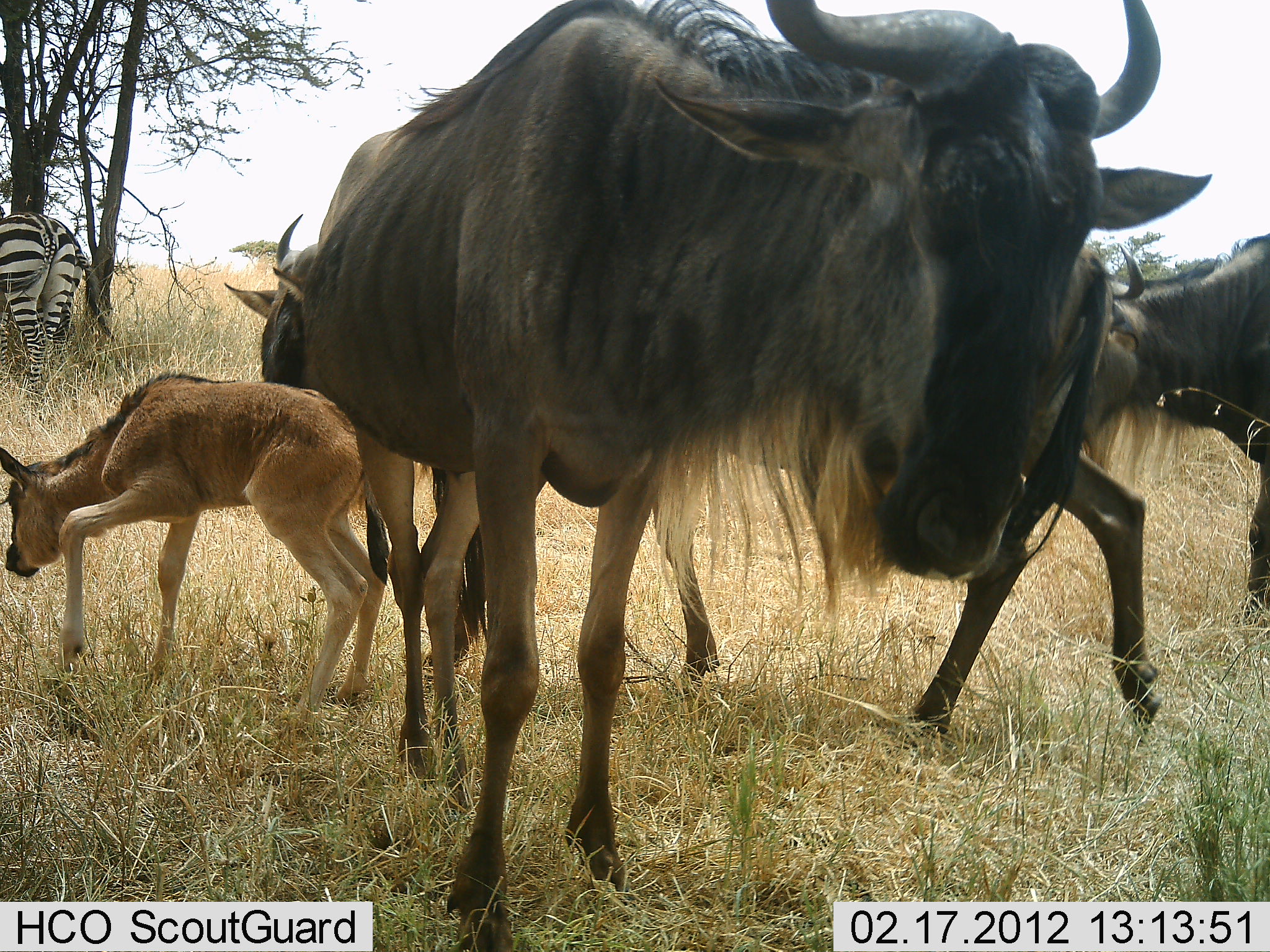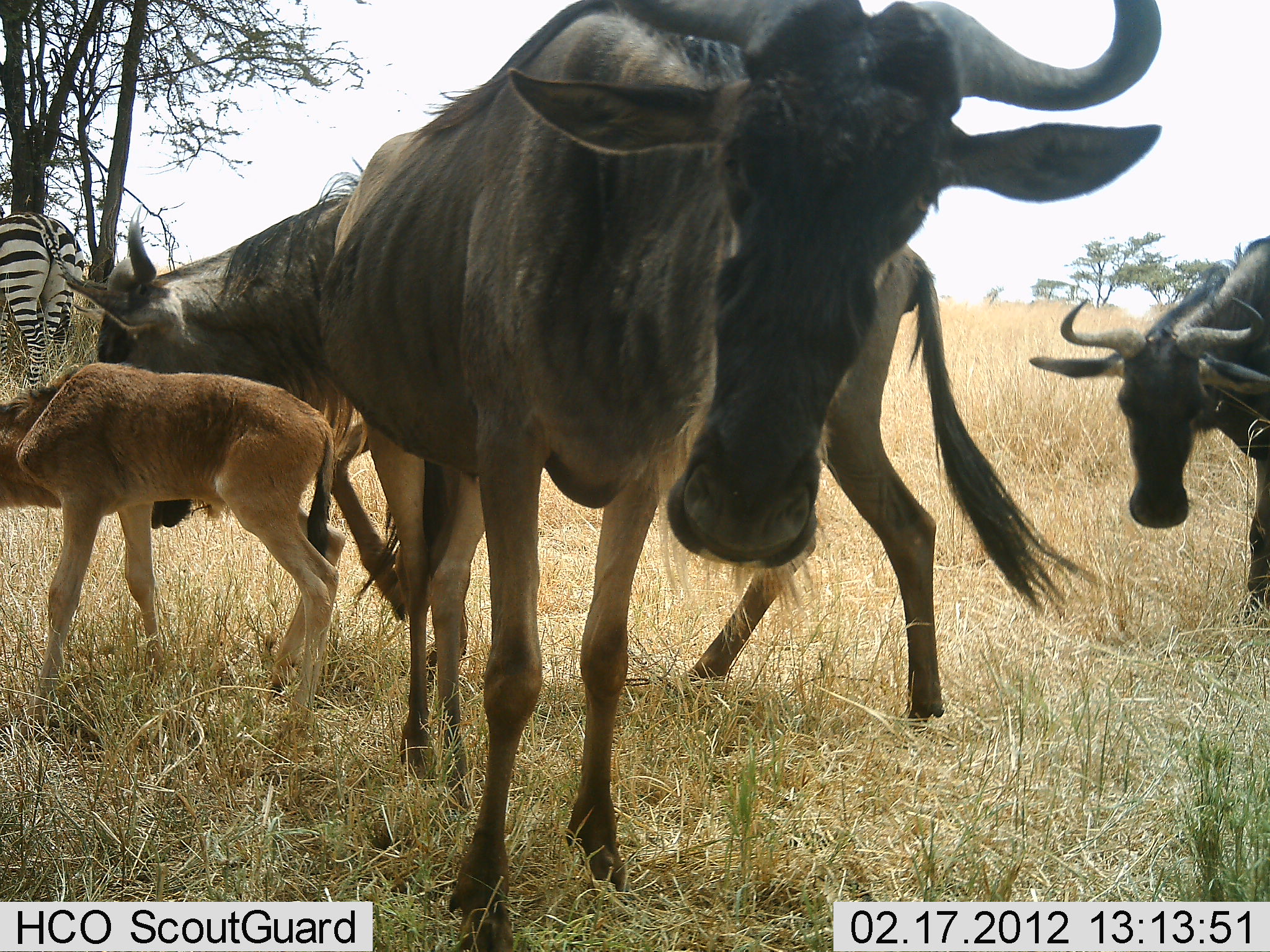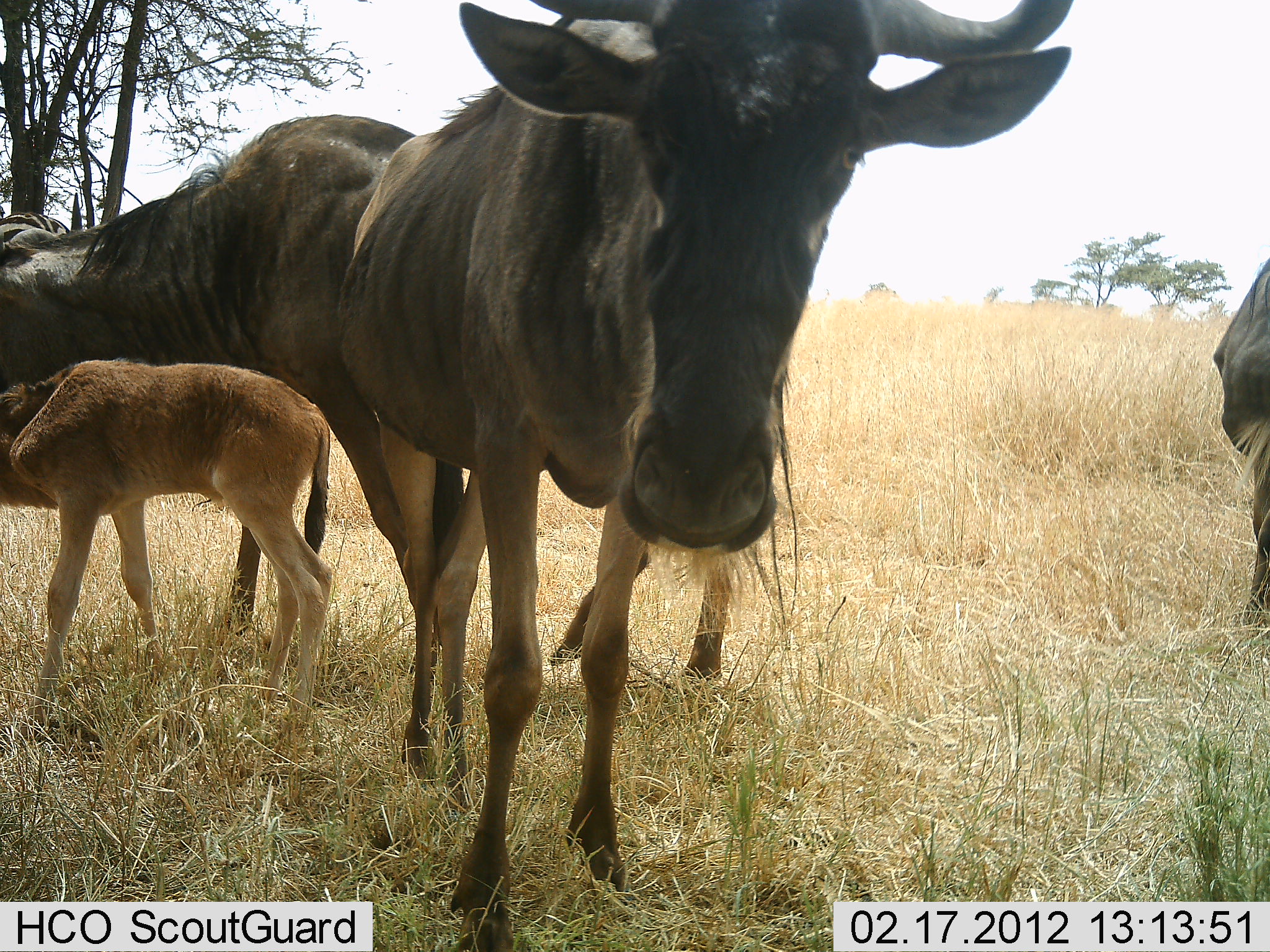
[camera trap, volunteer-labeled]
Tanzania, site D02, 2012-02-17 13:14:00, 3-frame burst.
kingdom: Animalia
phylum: Chordata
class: Mammalia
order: Artiodactyla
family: Bovidae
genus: Connochaetes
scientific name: Connochaetes taurinus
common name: blue wildebeest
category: wildebeest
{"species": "wildebeest (blue wildebeest) (Connochaetes taurinus)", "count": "4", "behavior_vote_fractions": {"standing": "69%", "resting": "0%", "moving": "46%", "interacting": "31%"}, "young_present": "92%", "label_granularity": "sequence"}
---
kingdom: Animalia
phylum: Chordata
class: Mammalia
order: Perissodactyla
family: Equidae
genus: Equus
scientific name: Equus quagga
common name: plains zebra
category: zebra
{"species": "zebra (plains zebra) (Equus quagga)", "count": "1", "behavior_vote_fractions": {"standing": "100%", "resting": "0%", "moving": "0%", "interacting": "0%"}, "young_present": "0%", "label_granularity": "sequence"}